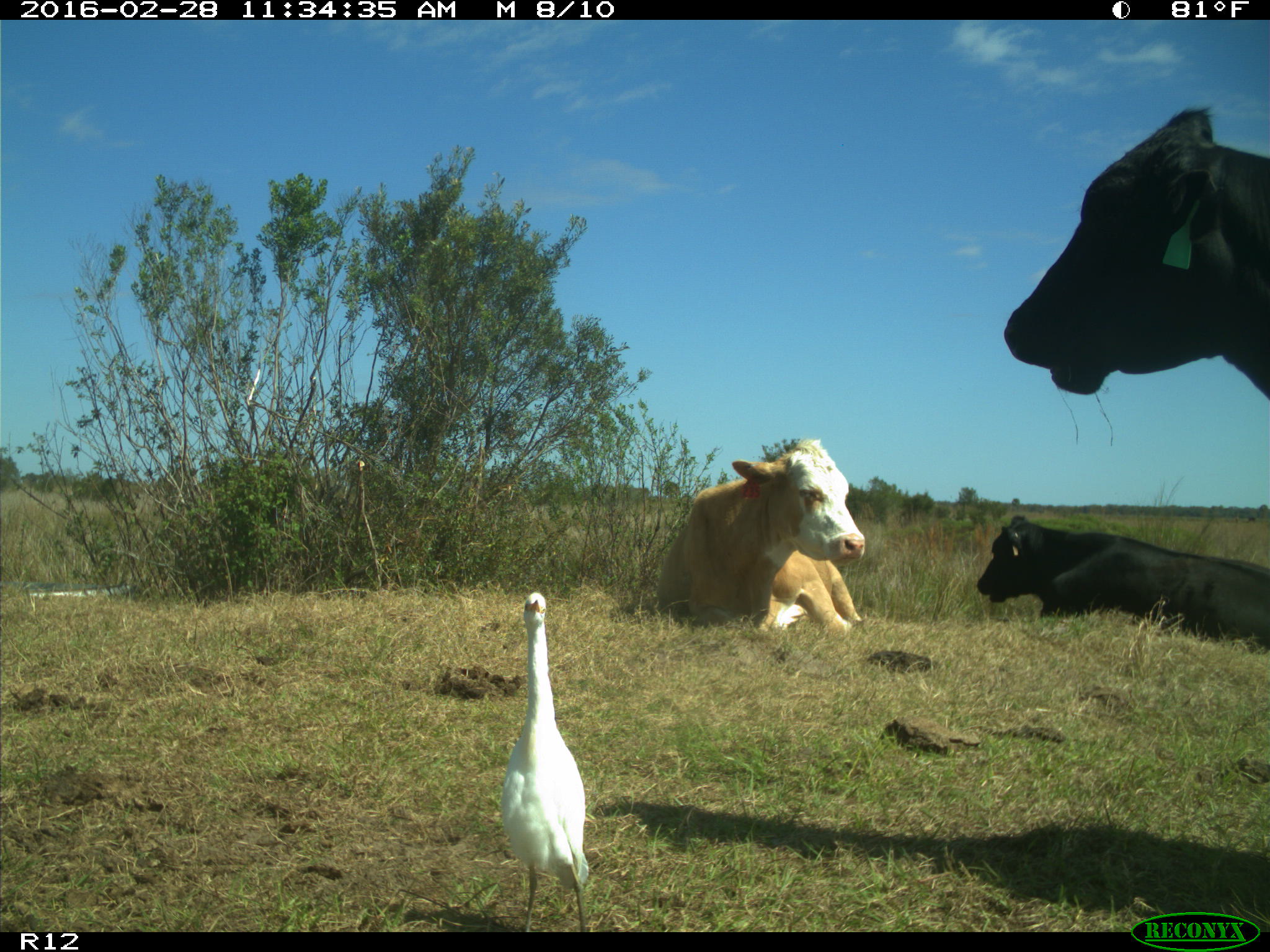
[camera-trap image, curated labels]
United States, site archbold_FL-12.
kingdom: Animalia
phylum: Chordata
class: Mammalia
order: Artiodactyla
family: Bovidae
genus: Bos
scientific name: Bos taurus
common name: domestic cow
Bos taurus (domestic cow).